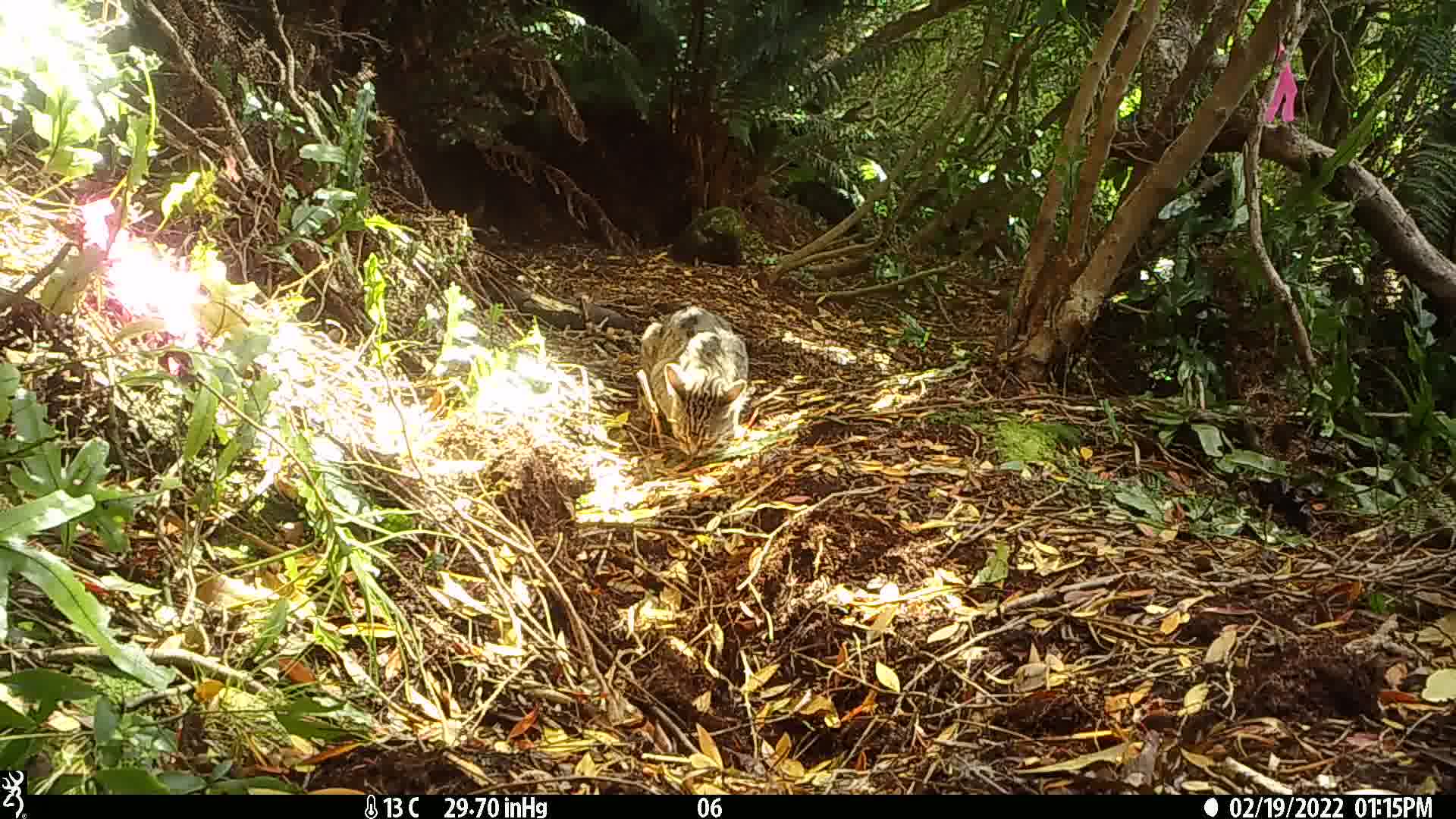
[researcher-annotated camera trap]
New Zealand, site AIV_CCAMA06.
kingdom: Animalia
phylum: Chordata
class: Mammalia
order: Carnivora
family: Felidae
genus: Felis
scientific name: Felis catus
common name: domestic cat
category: cat